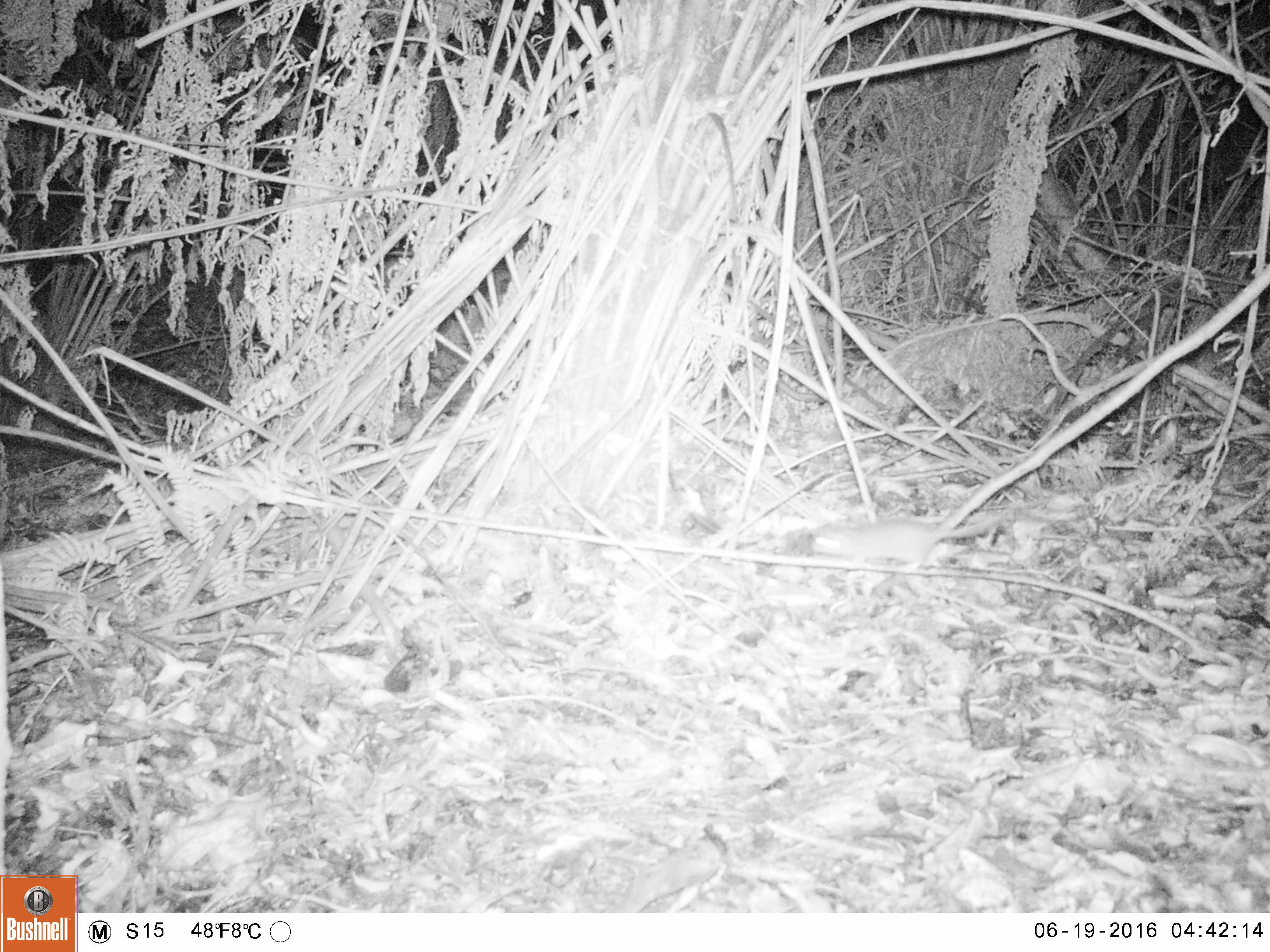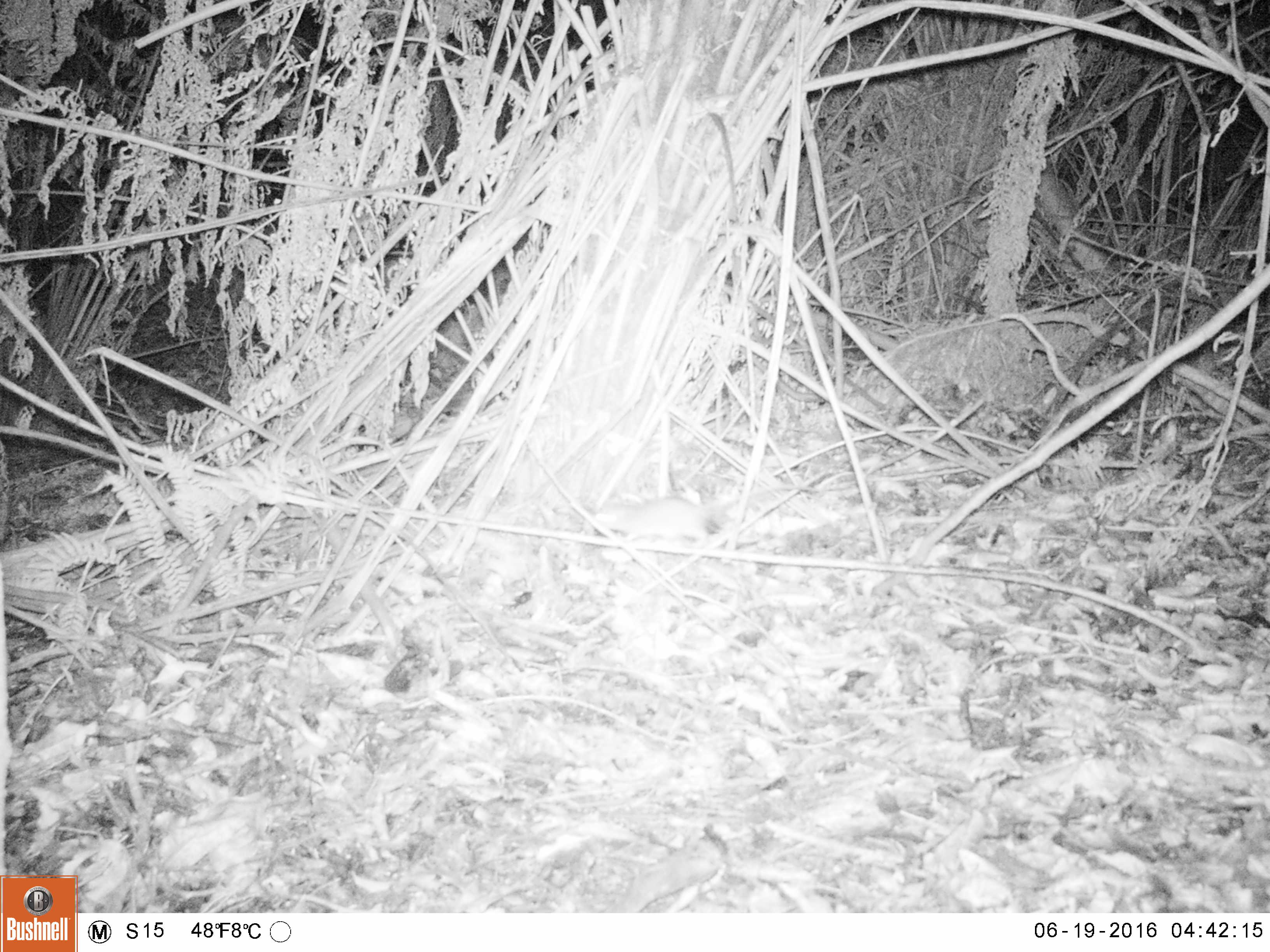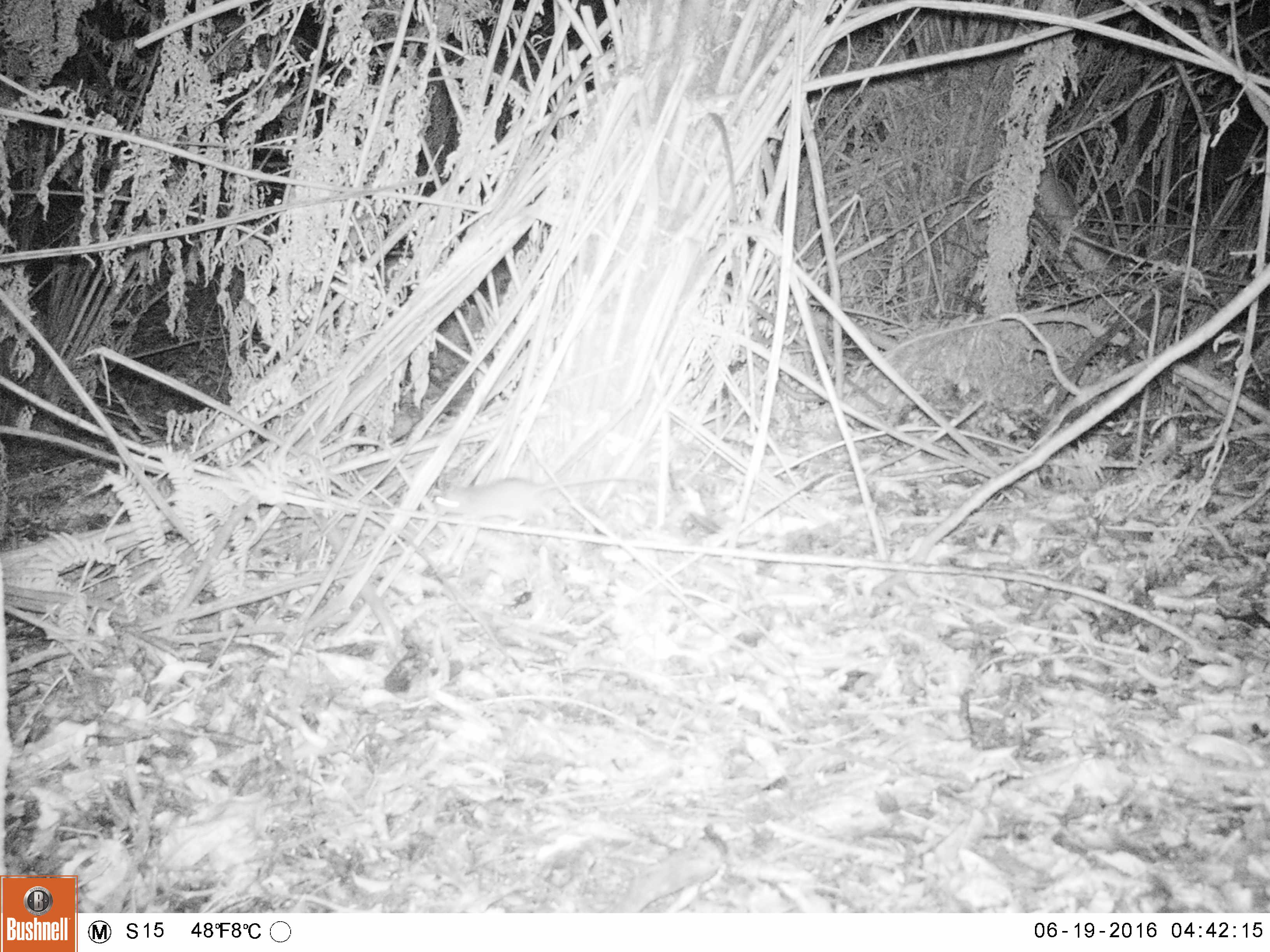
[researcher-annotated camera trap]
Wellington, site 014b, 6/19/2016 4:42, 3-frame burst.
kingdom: Animalia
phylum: Chordata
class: Mammalia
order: Rodentia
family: Muridae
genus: Rattus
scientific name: Rattus norvegicus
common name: norway rat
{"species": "norway rat (Rattus norvegicus)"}